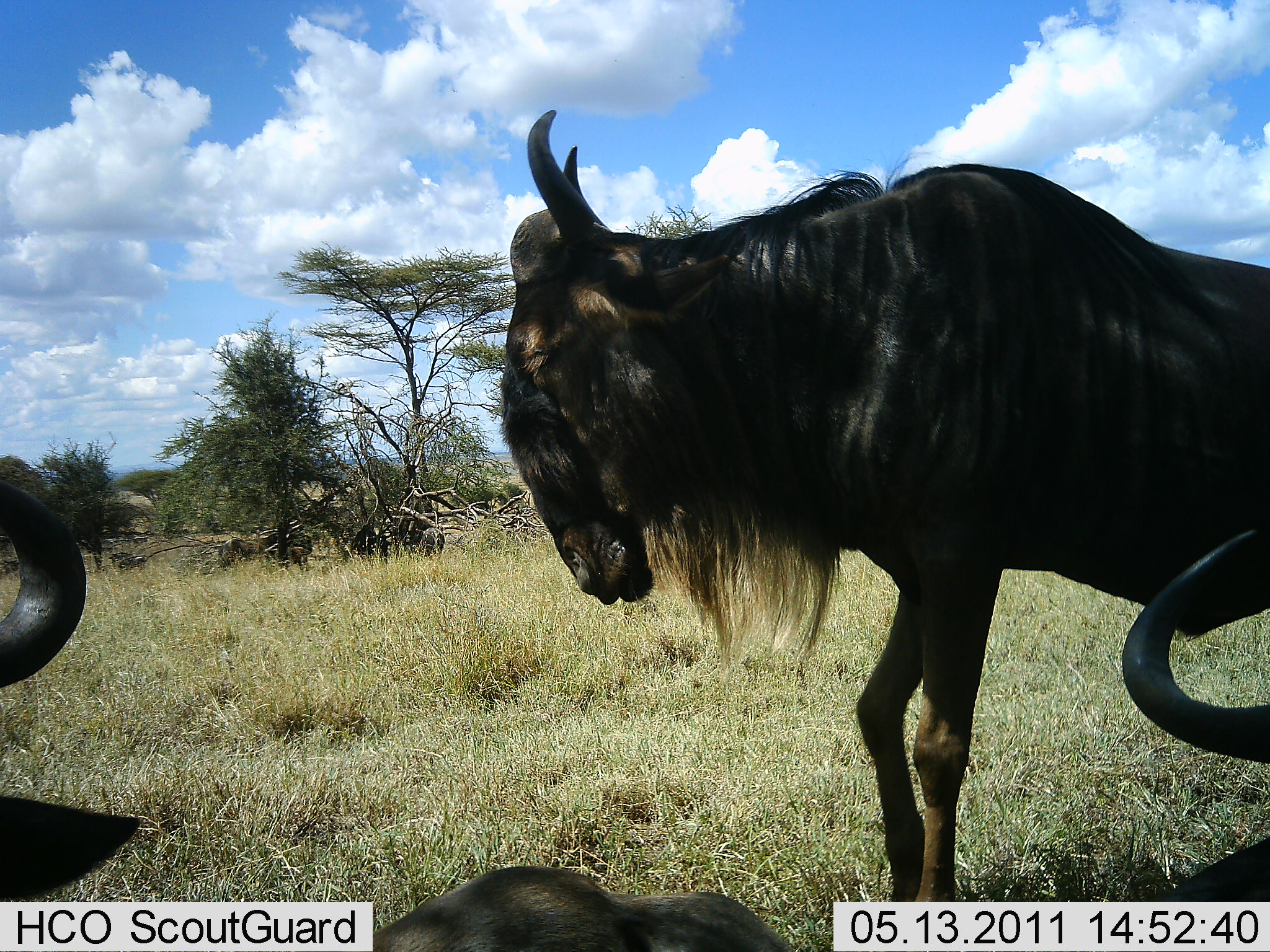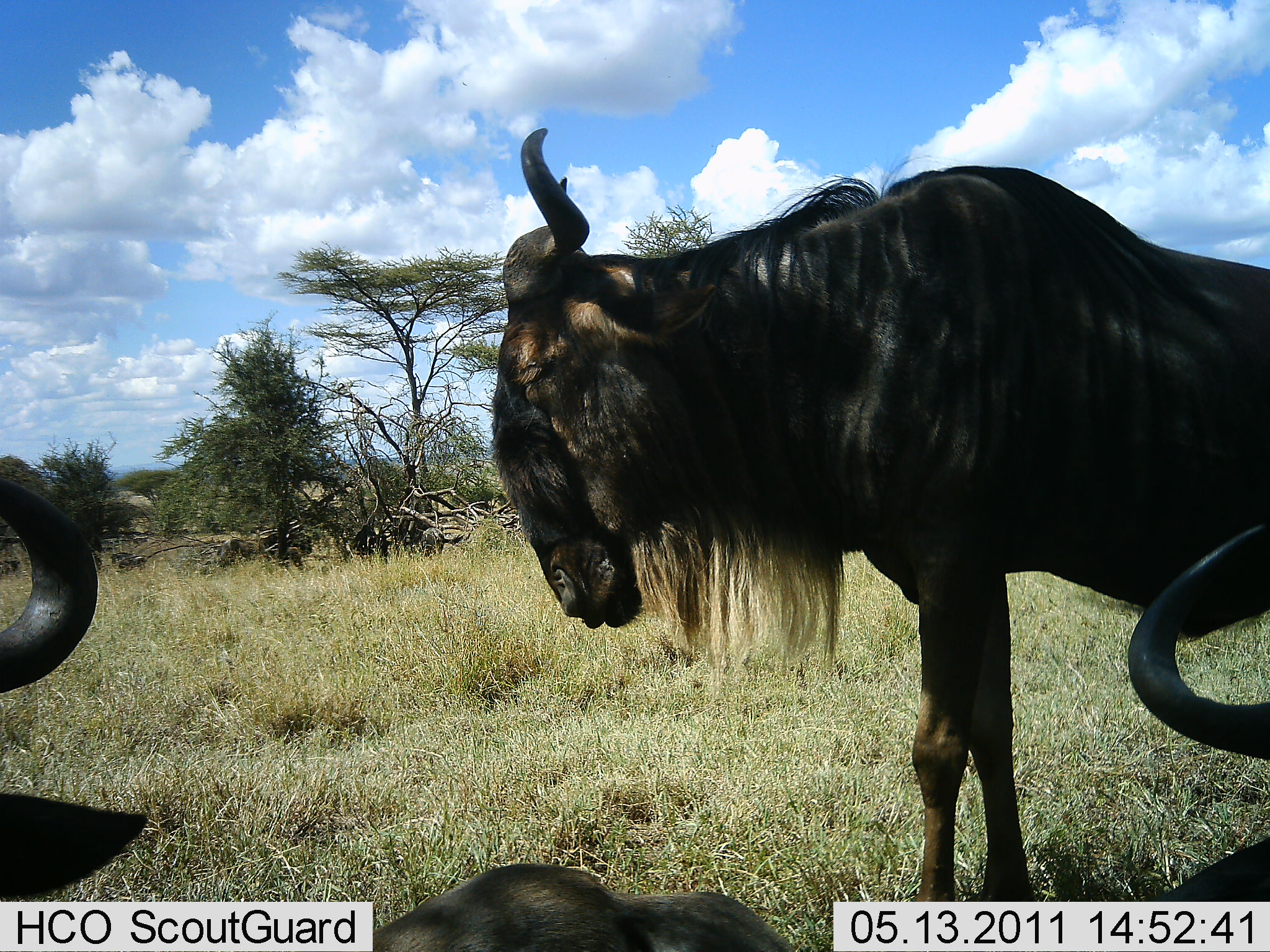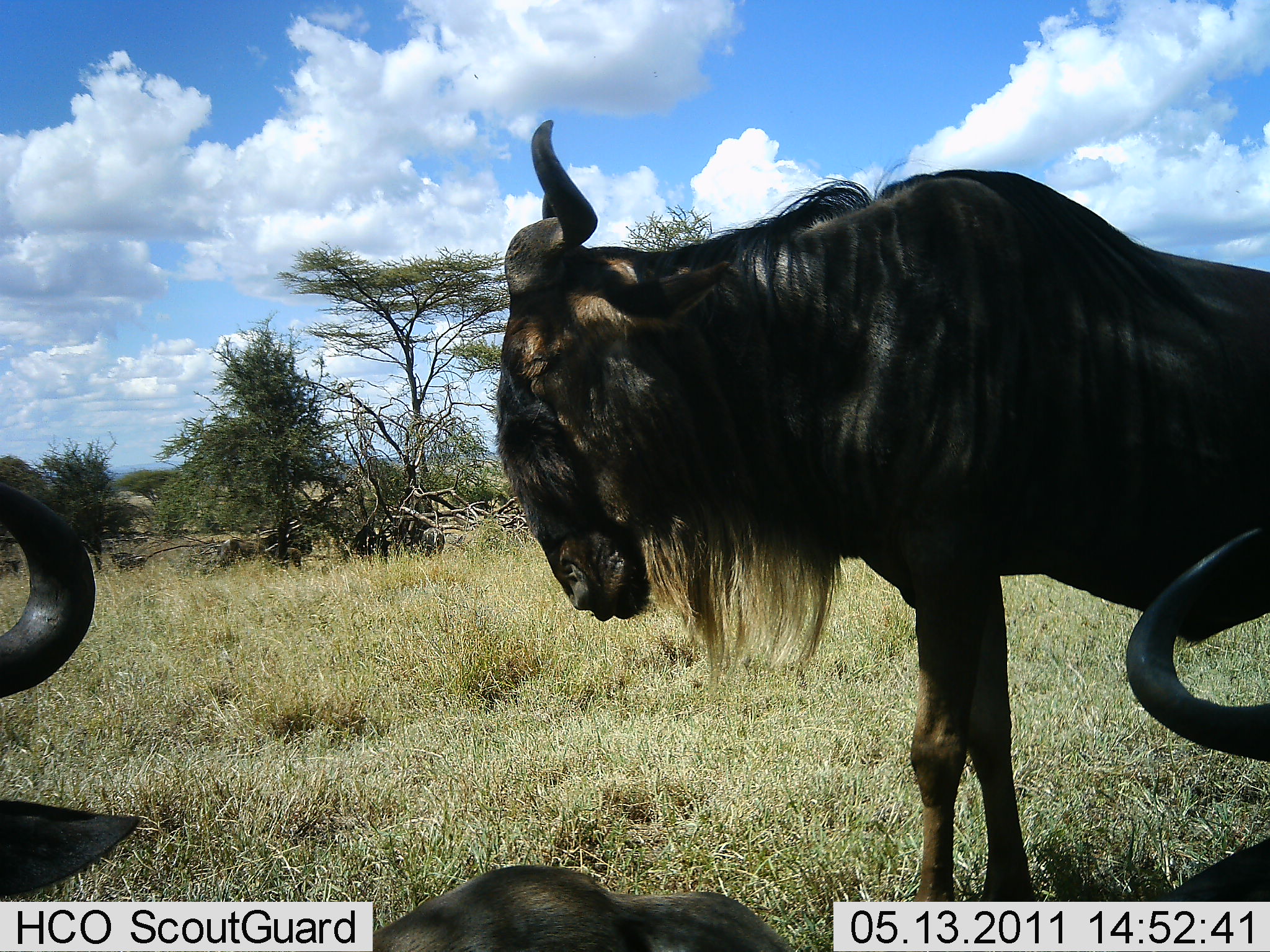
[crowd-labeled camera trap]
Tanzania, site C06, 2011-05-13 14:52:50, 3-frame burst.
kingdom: Animalia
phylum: Chordata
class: Mammalia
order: Artiodactyla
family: Bovidae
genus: Connochaetes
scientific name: Connochaetes taurinus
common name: blue wildebeest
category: wildebeest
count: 3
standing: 64%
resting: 73%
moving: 9%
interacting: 9%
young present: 0%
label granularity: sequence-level